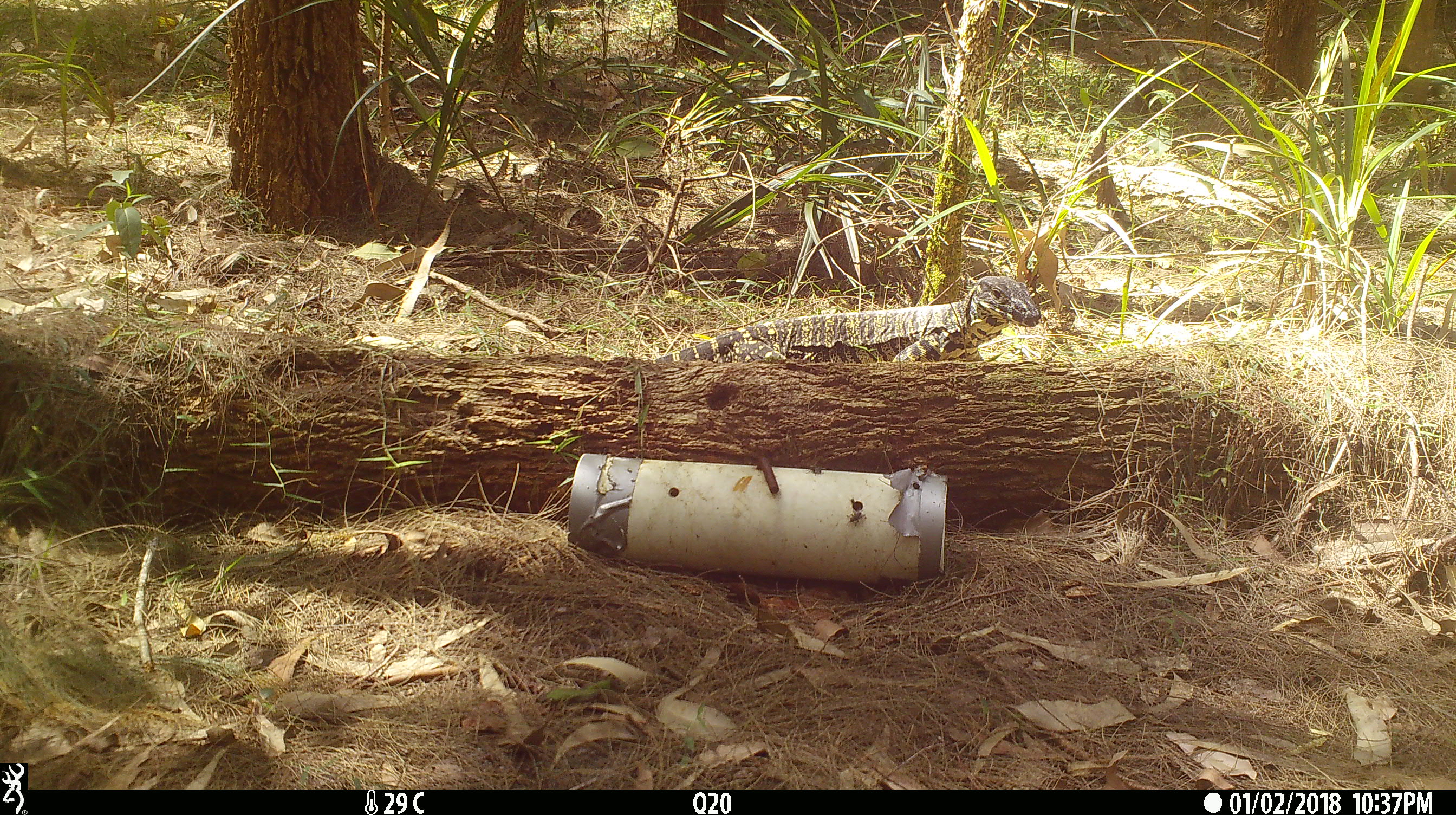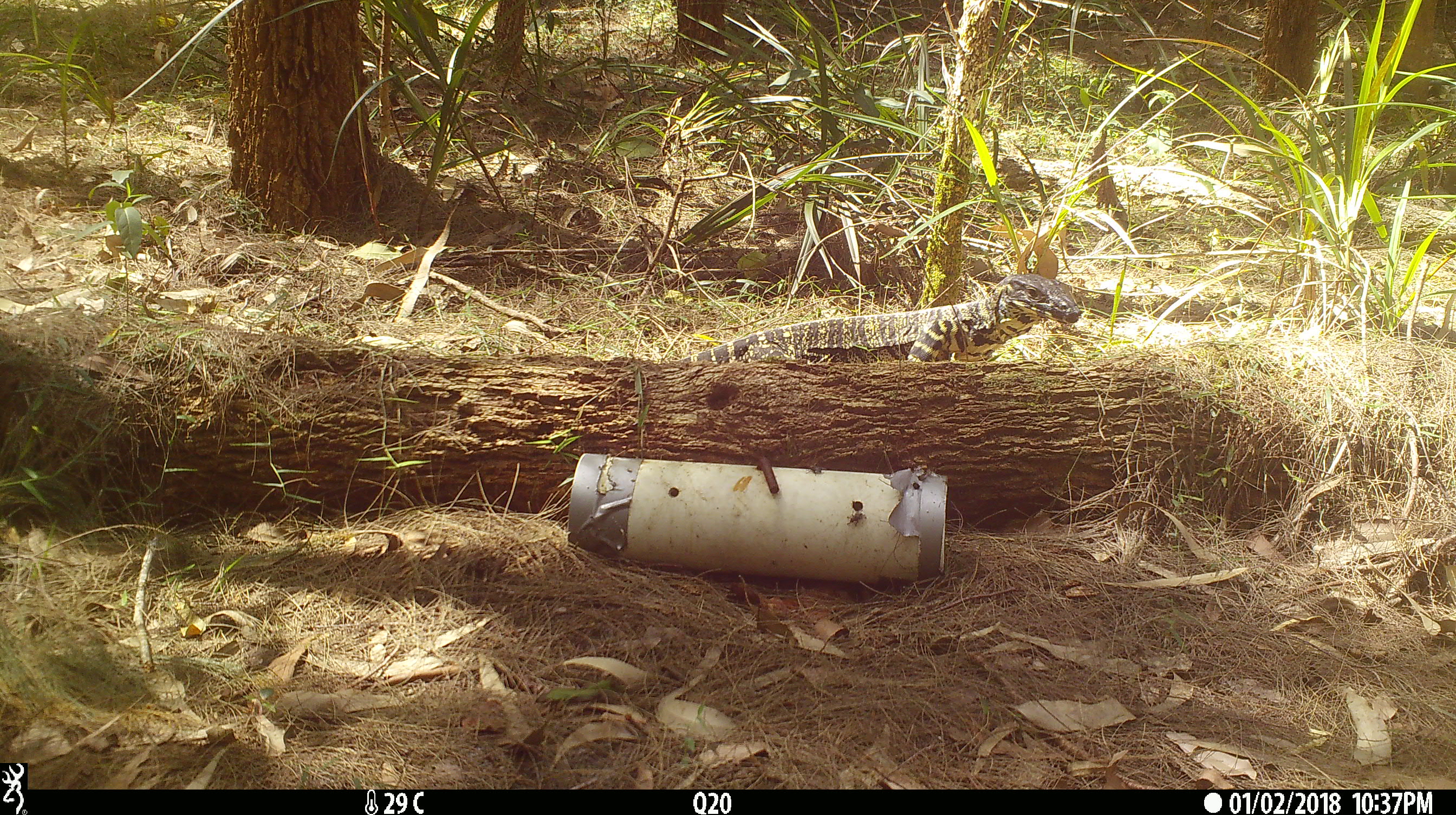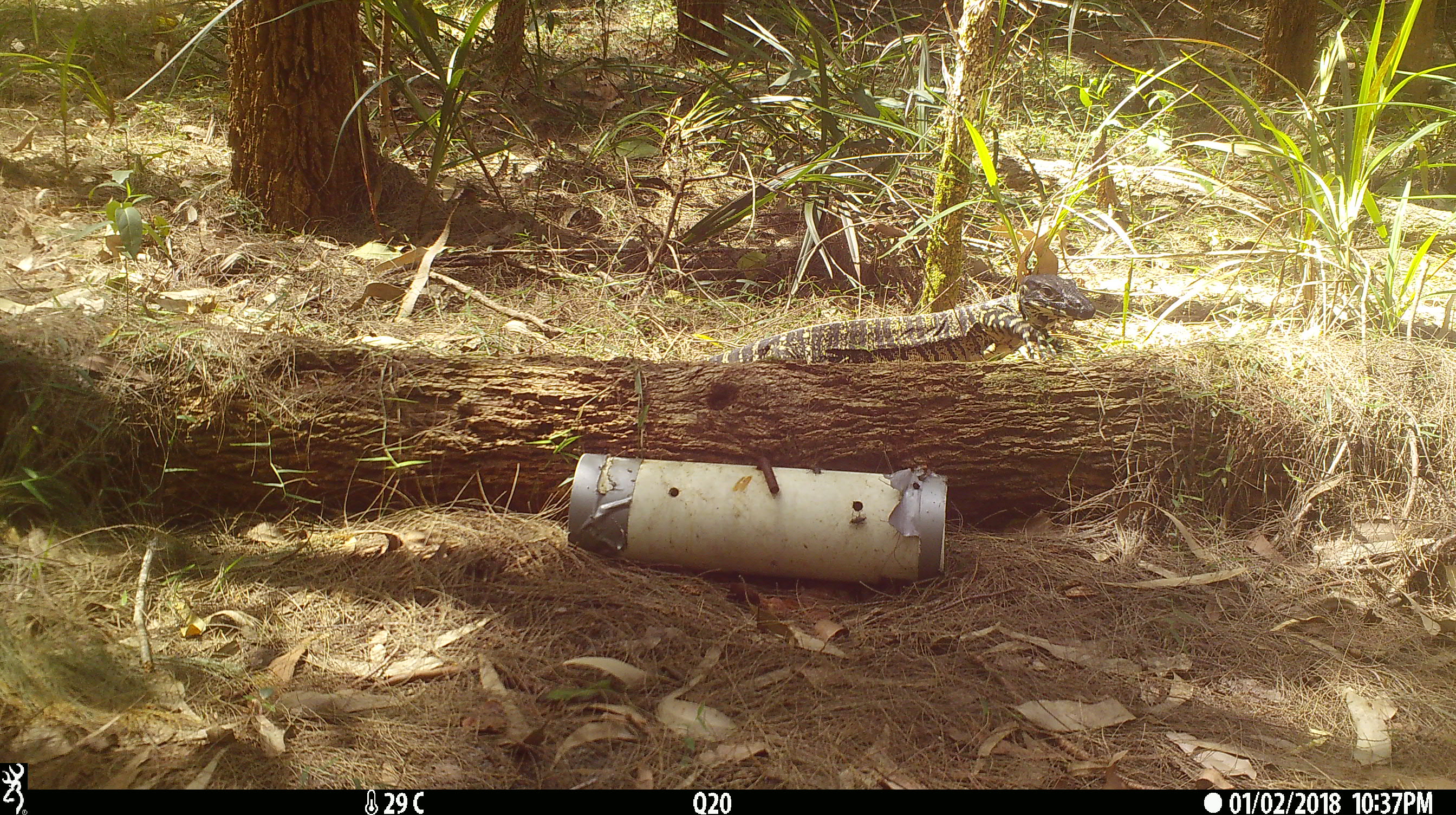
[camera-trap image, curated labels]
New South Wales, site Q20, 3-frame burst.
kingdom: Animalia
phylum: Chordata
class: Reptilia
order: Squamata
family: Varanidae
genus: Varanus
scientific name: Varanus varius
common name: lace monitor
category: goanna